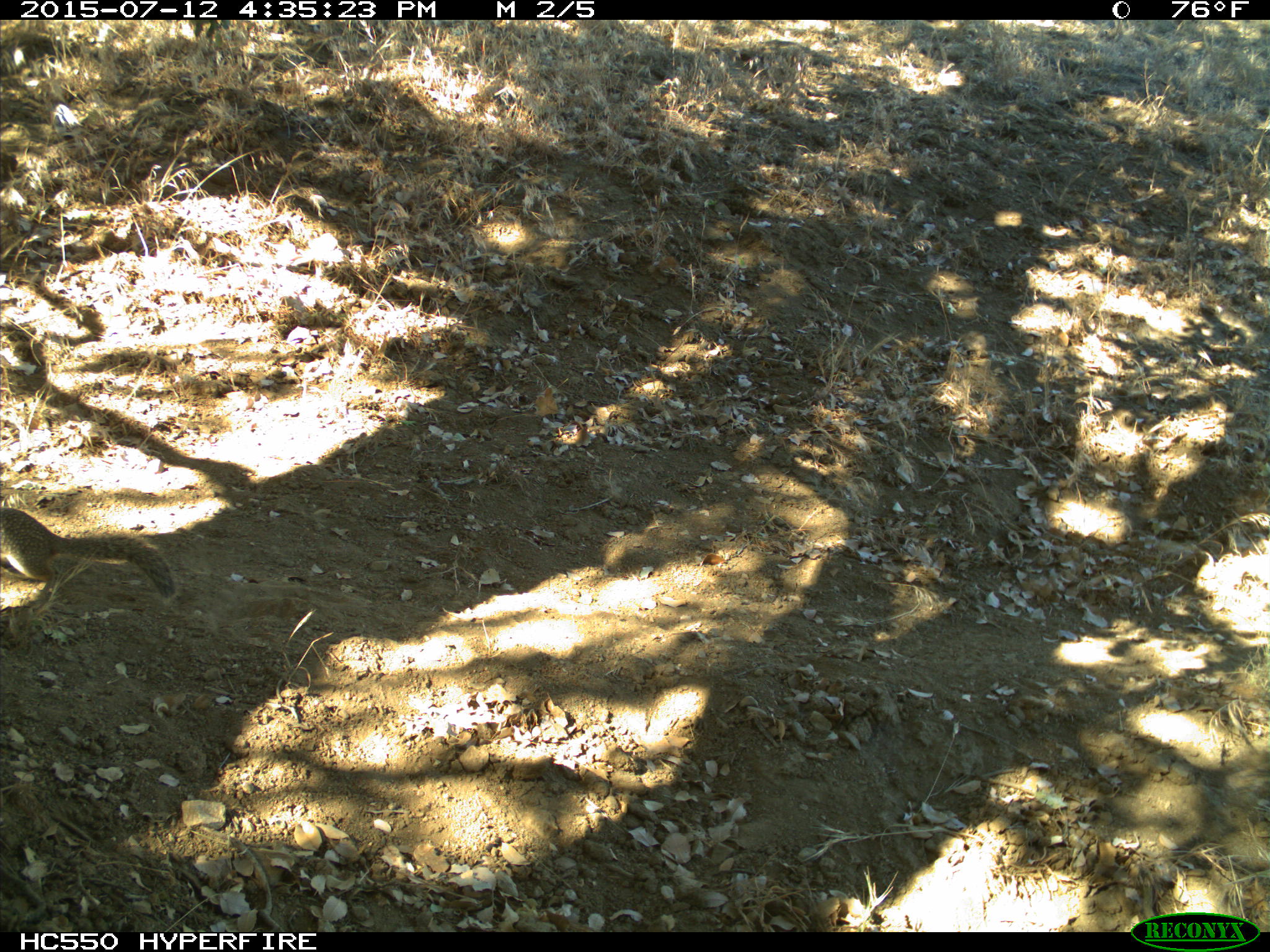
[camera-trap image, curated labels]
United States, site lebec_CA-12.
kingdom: Animalia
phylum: Chordata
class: Mammalia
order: Rodentia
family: Sciuridae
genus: Otospermophilus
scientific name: Otospermophilus beecheyi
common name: california ground squirrel